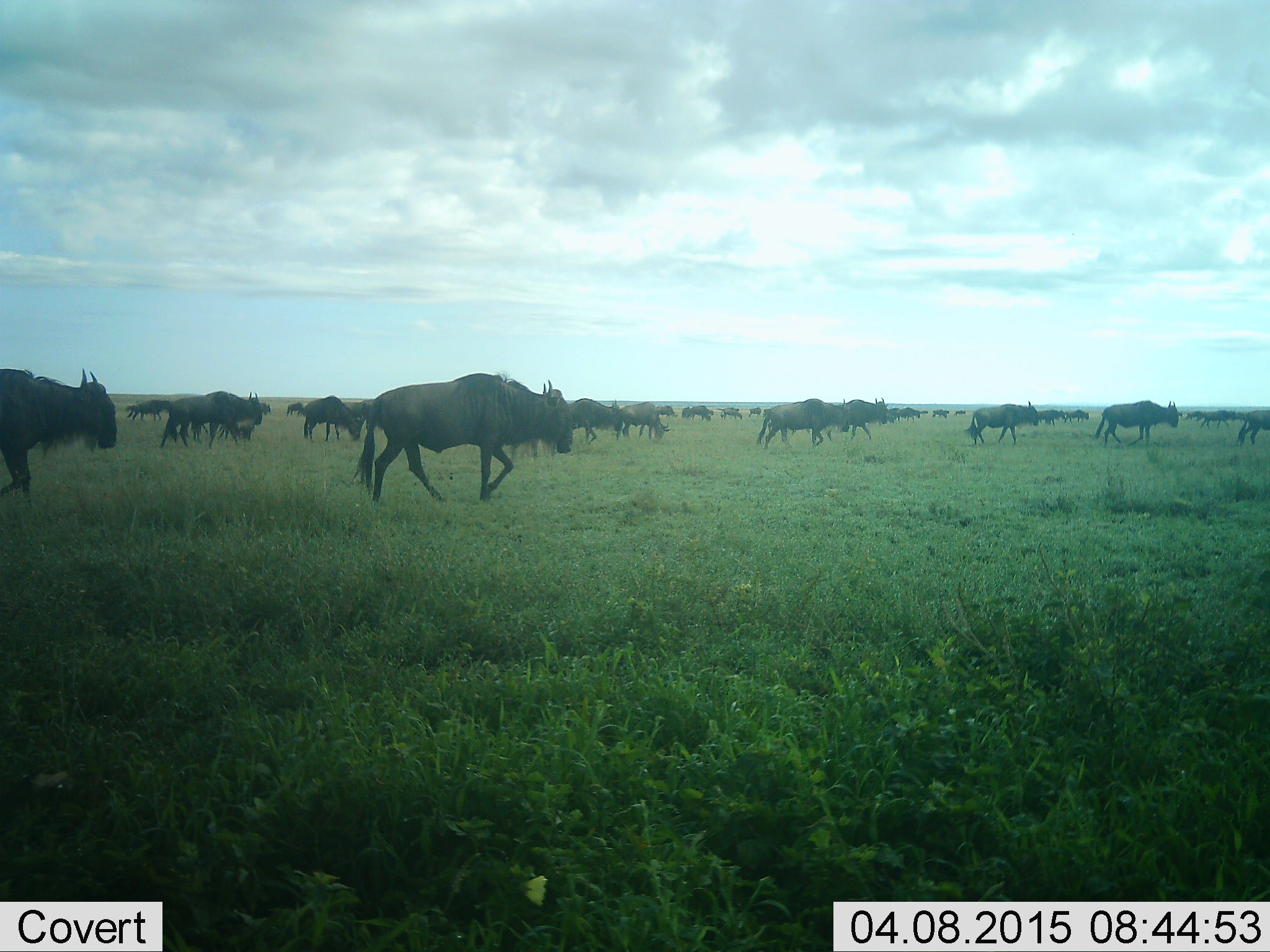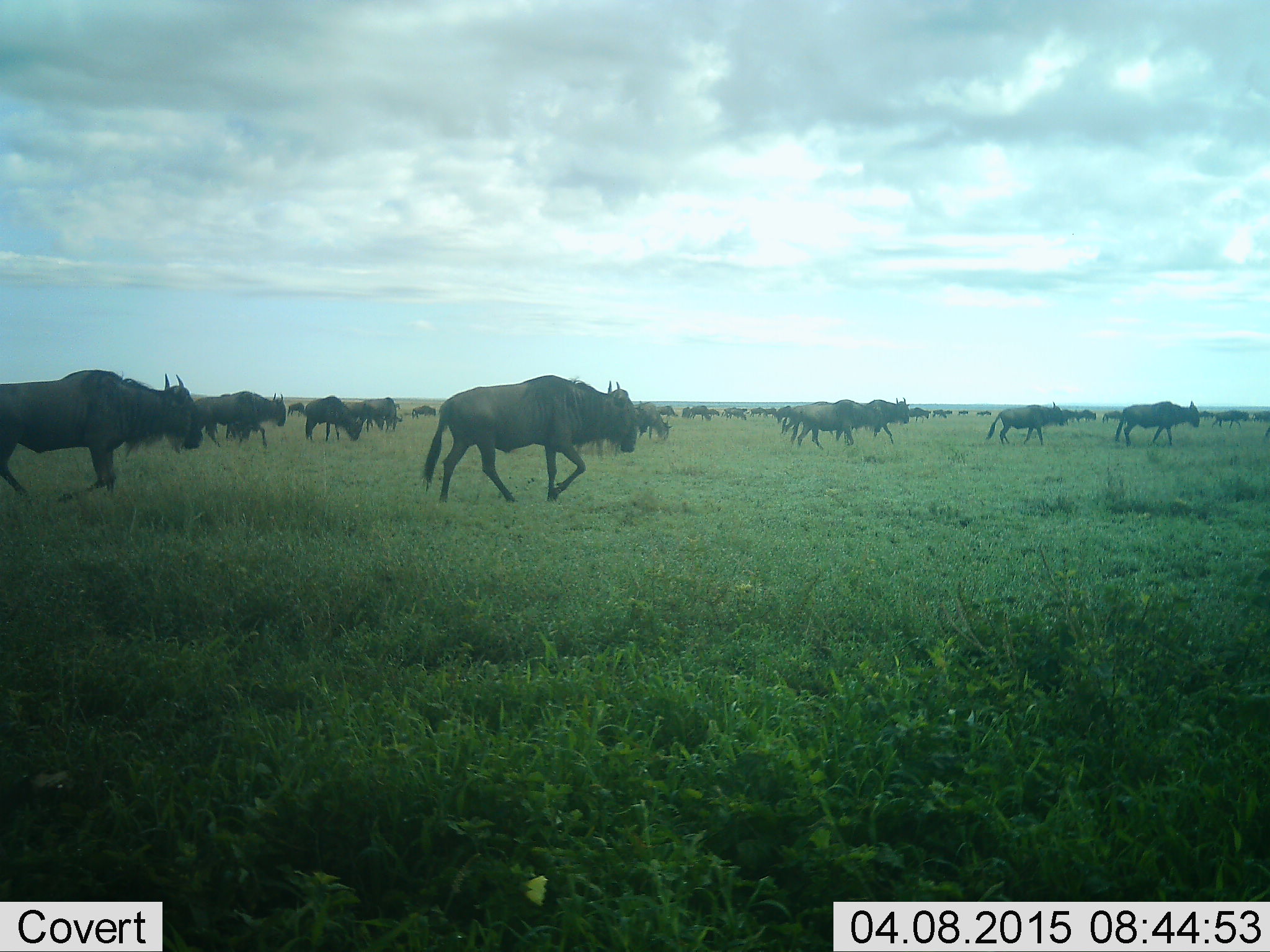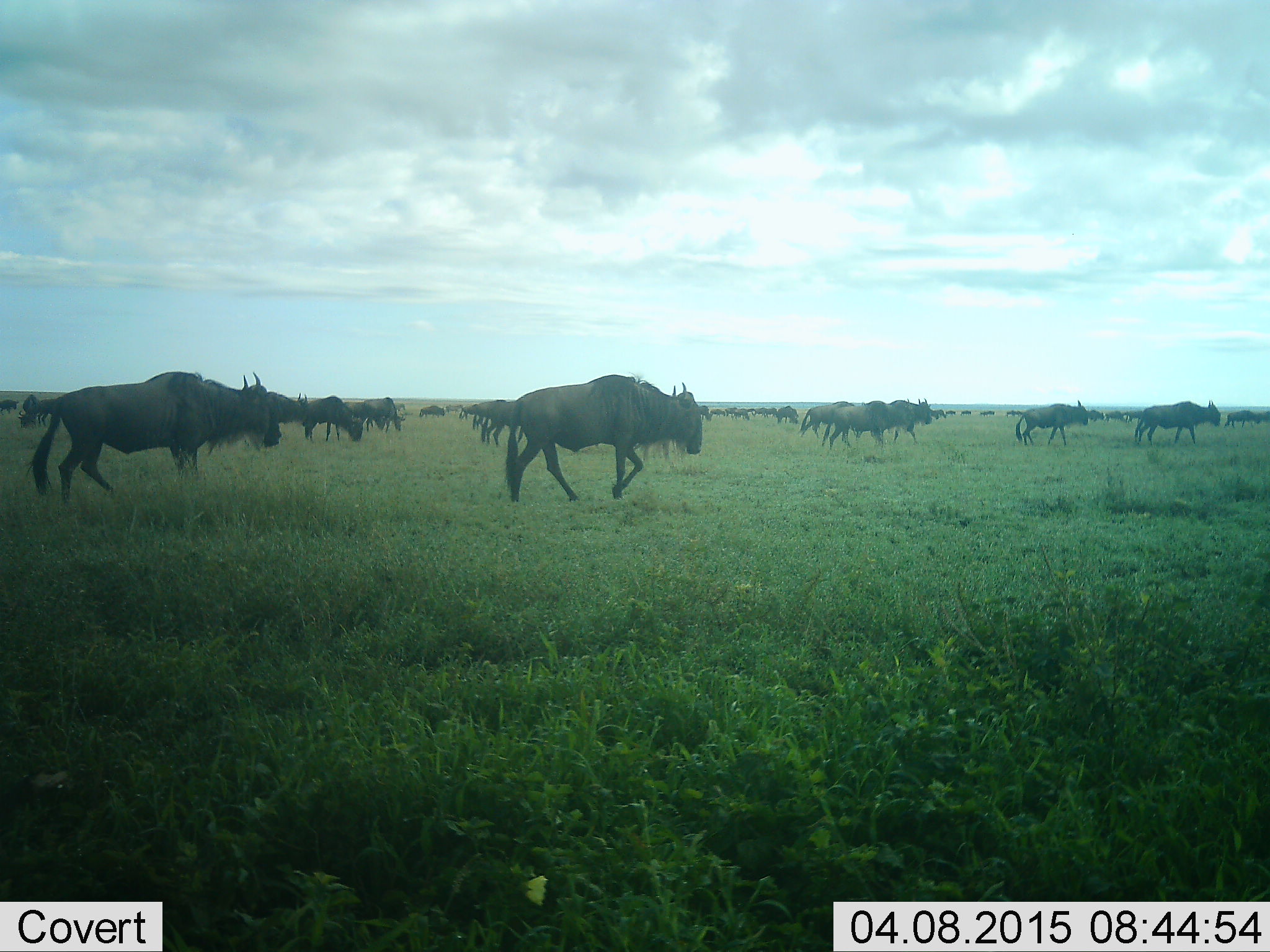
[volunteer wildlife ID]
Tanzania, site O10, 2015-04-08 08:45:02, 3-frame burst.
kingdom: Animalia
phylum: Chordata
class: Mammalia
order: Artiodactyla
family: Bovidae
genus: Connochaetes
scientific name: Connochaetes taurinus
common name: blue wildebeest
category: wildebeest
Wildebeest (blue wildebeest) (Connochaetes taurinus), count 11-50. Behavior (volunteer vote fractions): standing 30%, resting 0%, moving 90%, interacting 0%. Young present (vote fraction): 0%. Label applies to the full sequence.